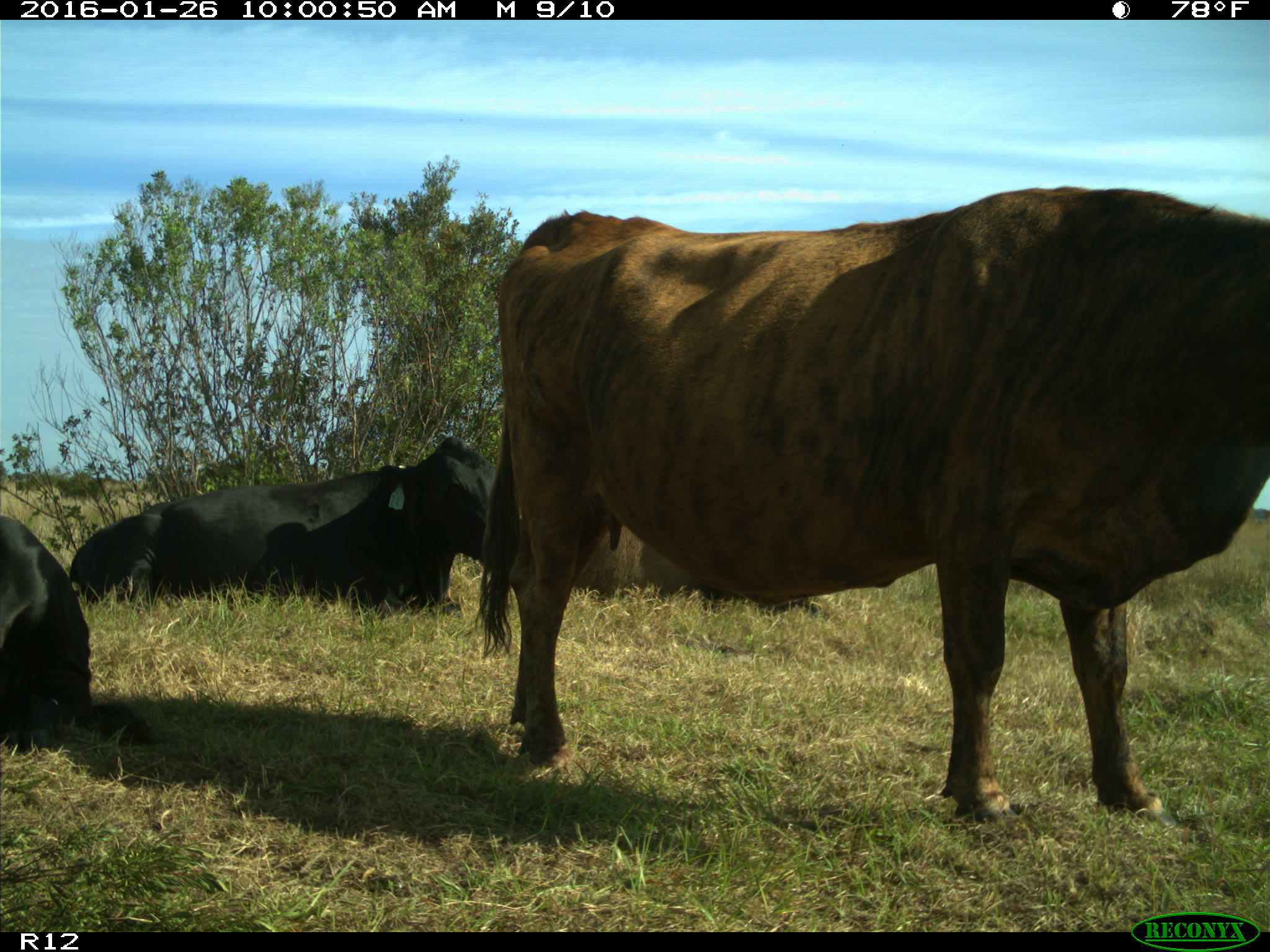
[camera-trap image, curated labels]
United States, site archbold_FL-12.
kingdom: Animalia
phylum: Chordata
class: Mammalia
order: Artiodactyla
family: Bovidae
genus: Bos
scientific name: Bos taurus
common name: domestic cow